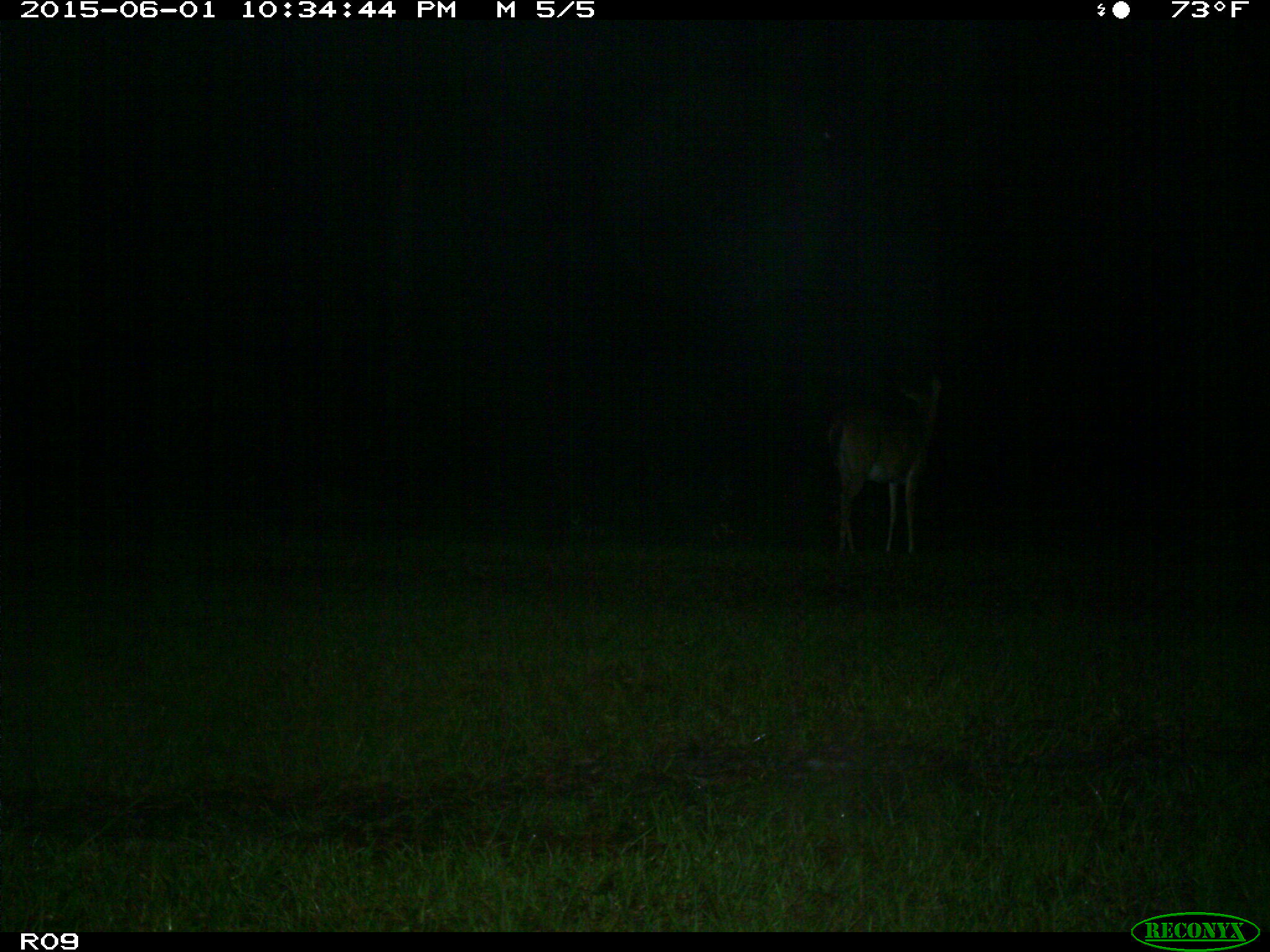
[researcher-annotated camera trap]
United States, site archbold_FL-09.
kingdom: Animalia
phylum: Chordata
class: Mammalia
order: Artiodactyla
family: Cervidae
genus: Odocoileus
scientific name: Odocoileus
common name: deer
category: unidentified deer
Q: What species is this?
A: Unidentified deer (deer) (Odocoileus).